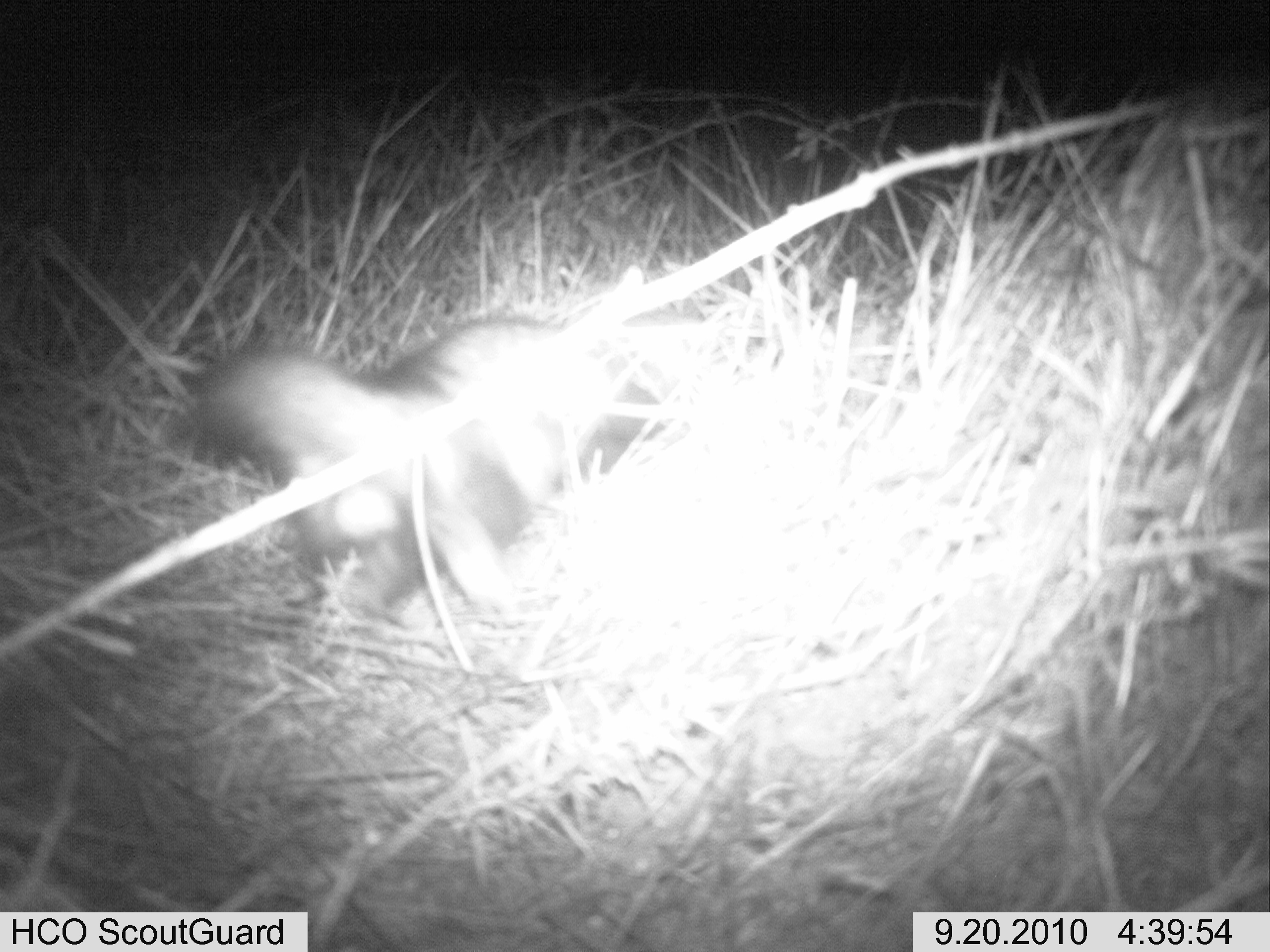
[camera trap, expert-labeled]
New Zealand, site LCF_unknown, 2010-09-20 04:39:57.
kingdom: Animalia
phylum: Chordata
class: Mammalia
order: Carnivora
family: Mustelidae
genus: Mustela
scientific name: Mustela furo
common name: ferret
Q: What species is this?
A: Ferret (Mustela furo).